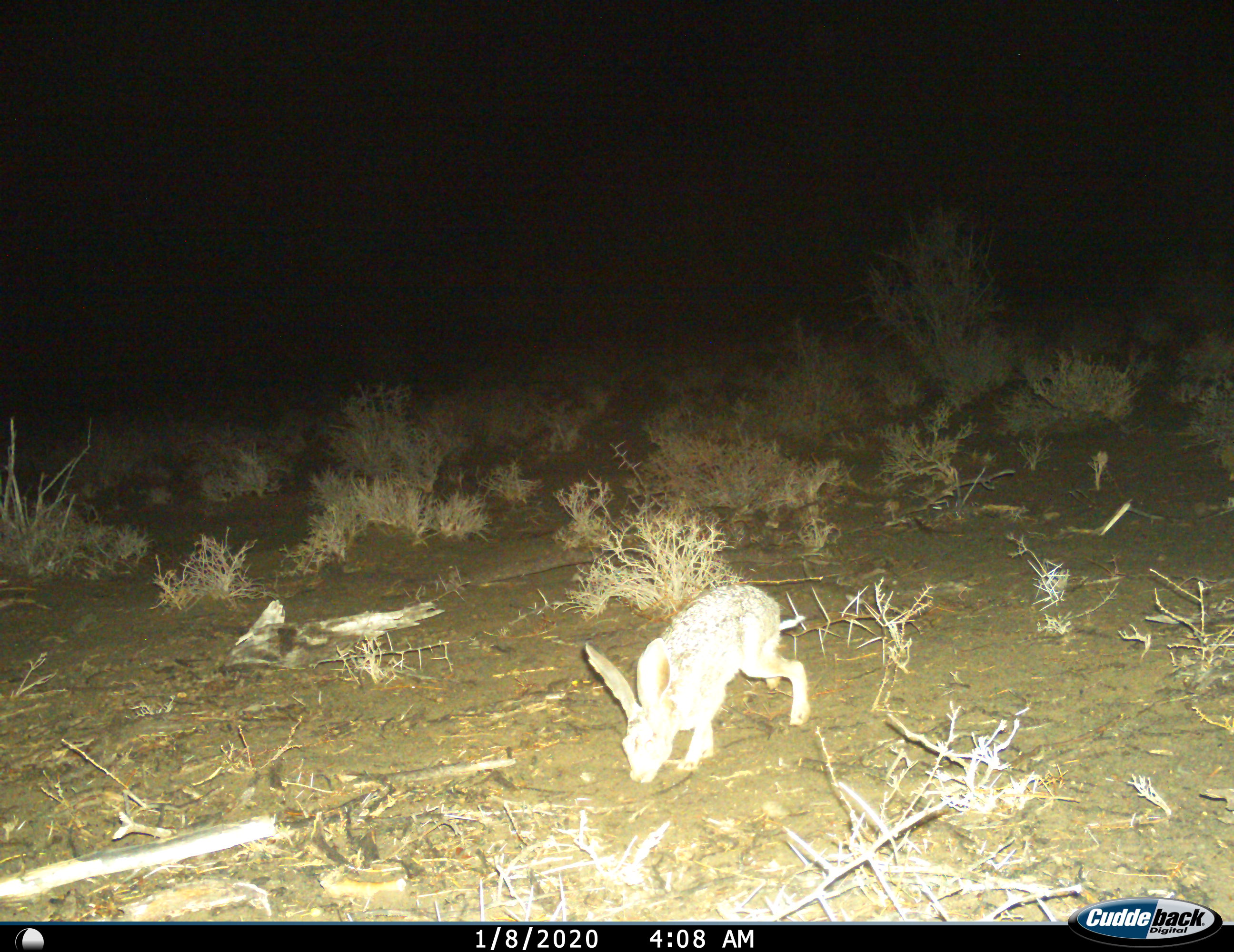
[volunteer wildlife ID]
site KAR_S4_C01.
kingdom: Animalia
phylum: Chordata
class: Mammalia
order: Lagomorpha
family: Leporidae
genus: Lepus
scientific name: Lepus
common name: hare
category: hareunknown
Hareunknown (hare) (Lepus), count 1. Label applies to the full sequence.